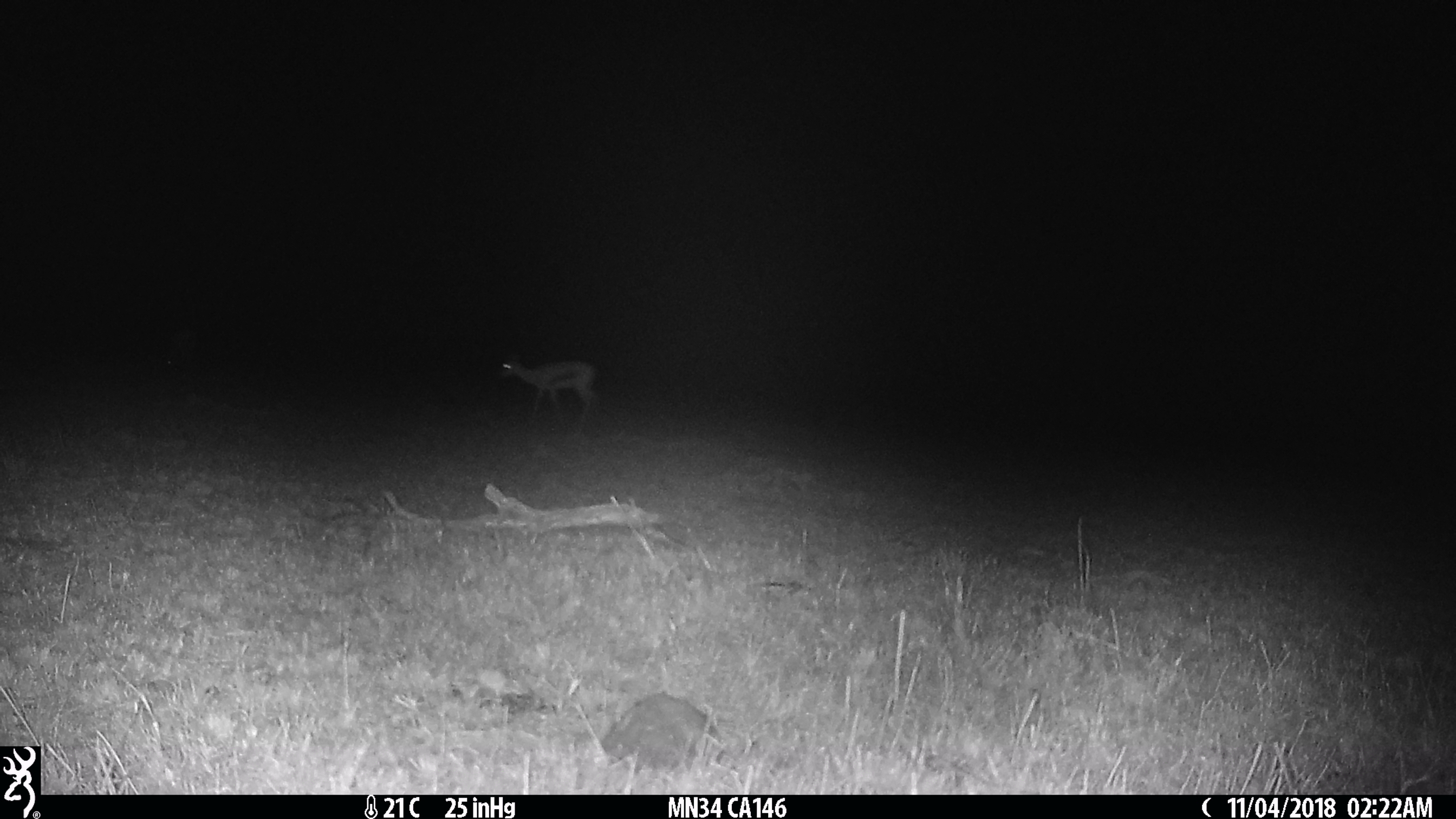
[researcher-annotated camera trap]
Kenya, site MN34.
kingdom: Animalia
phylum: Chordata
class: Mammalia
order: Artiodactyla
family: Bovidae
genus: Eudorcas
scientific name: Eudorcas thomsonii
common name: thomon's gazelle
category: gazelle thomsons